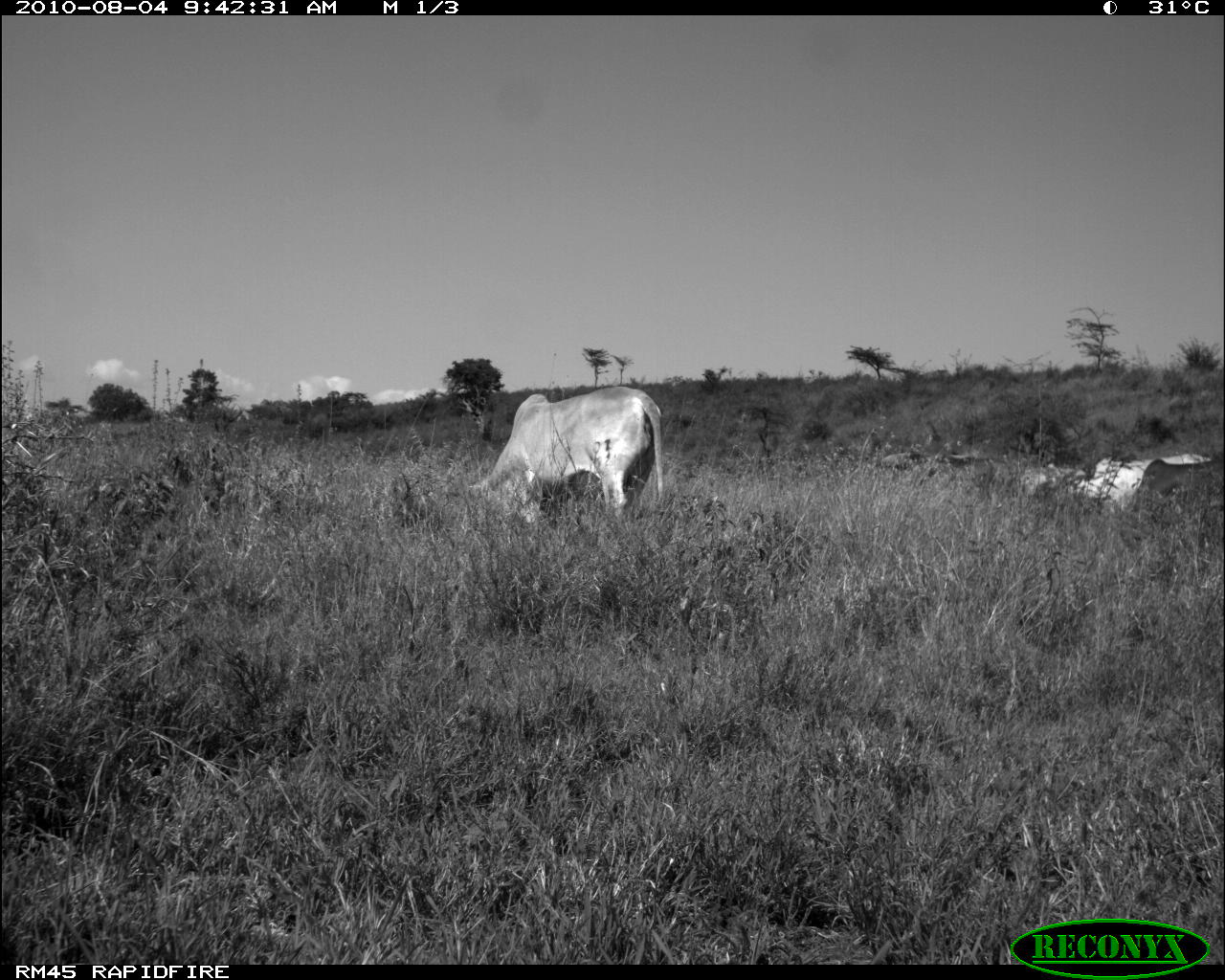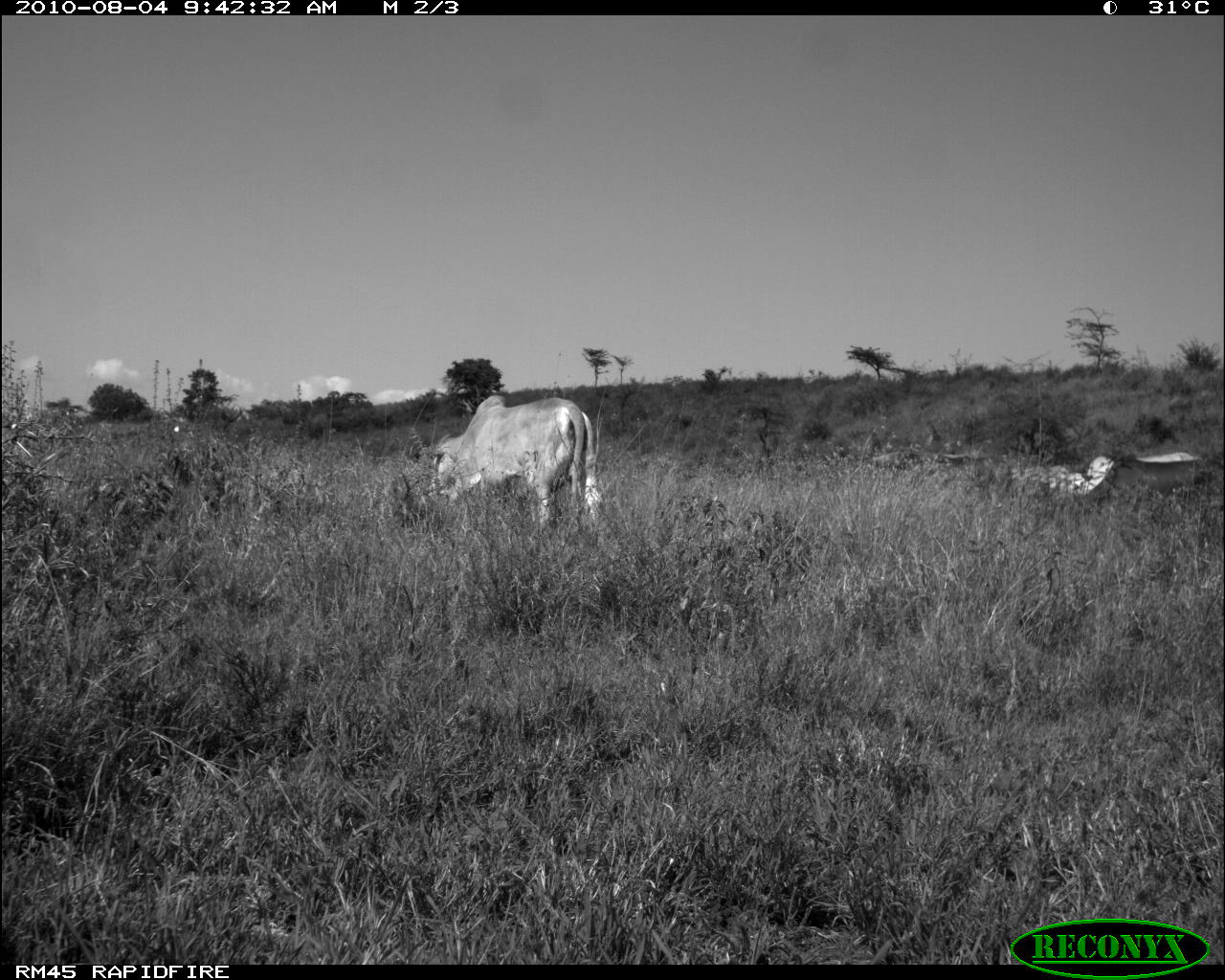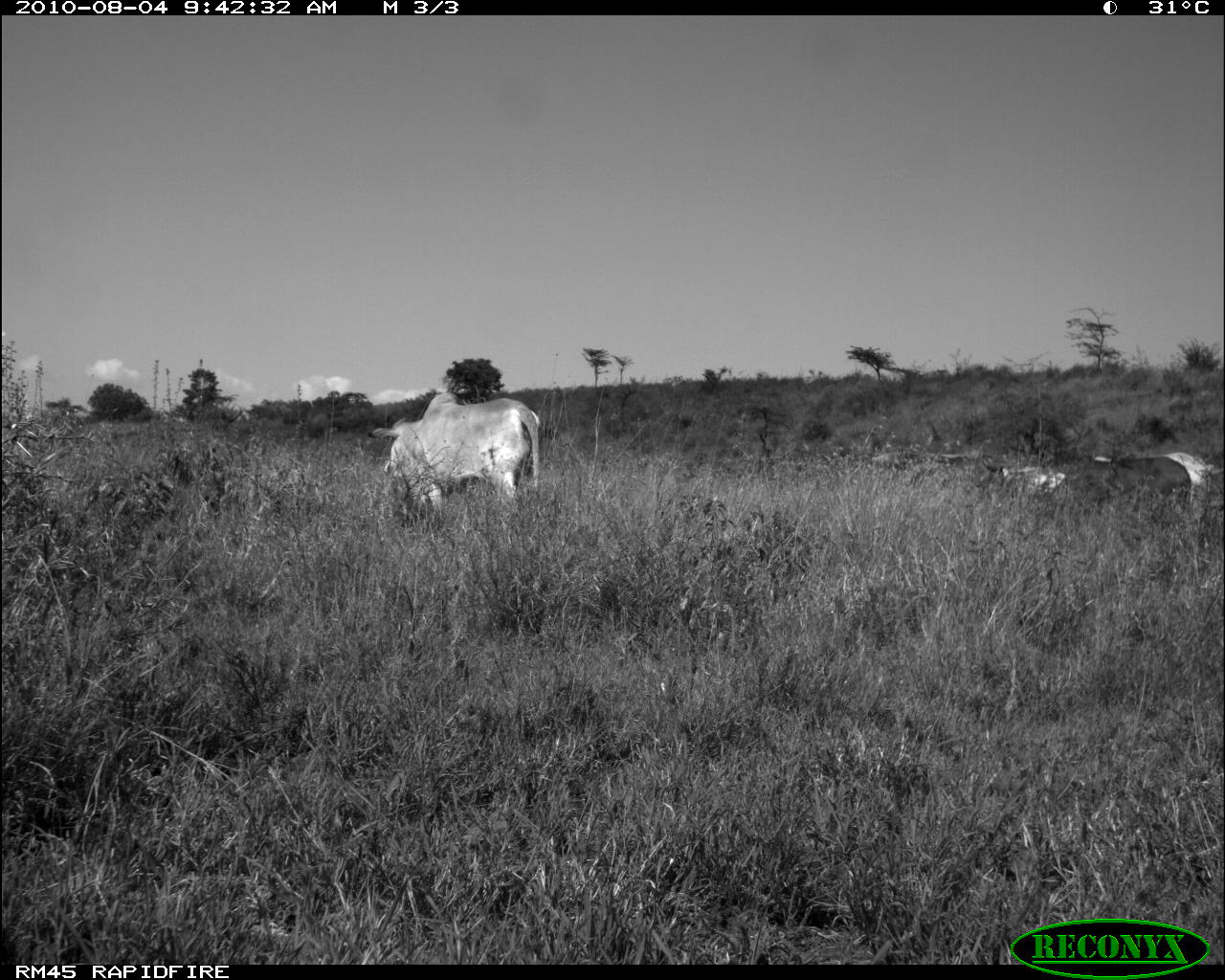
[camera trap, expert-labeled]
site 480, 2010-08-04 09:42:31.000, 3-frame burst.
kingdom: Animalia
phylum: Chordata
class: Mammalia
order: Artiodactyla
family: Bovidae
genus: Bos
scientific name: Bos taurus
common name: domestic cattle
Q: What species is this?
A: Bos taurus (domestic cattle).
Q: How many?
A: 5.